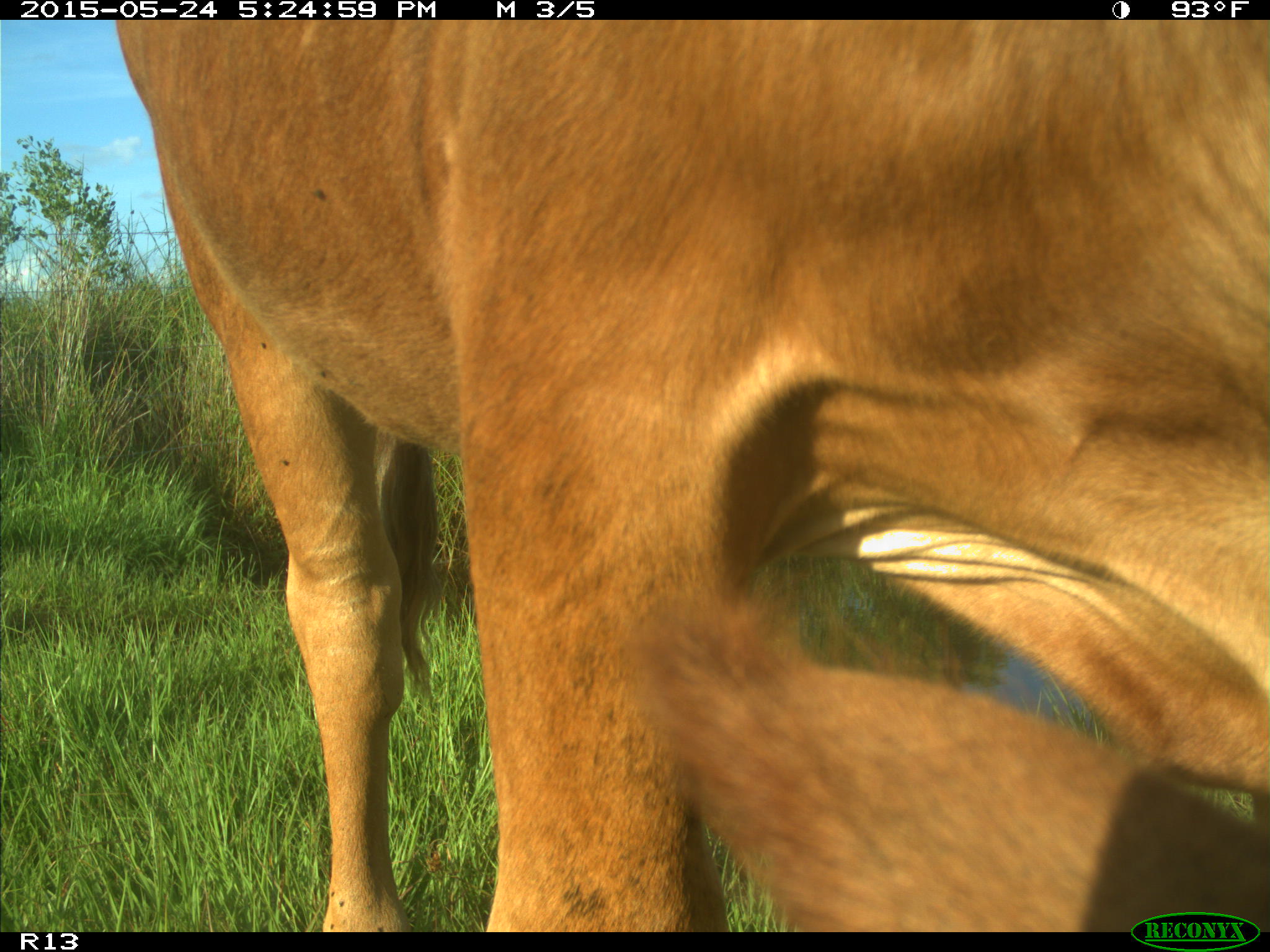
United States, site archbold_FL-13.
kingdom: Animalia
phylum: Chordata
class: Mammalia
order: Artiodactyla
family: Bovidae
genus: Bos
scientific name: Bos taurus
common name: domestic cow